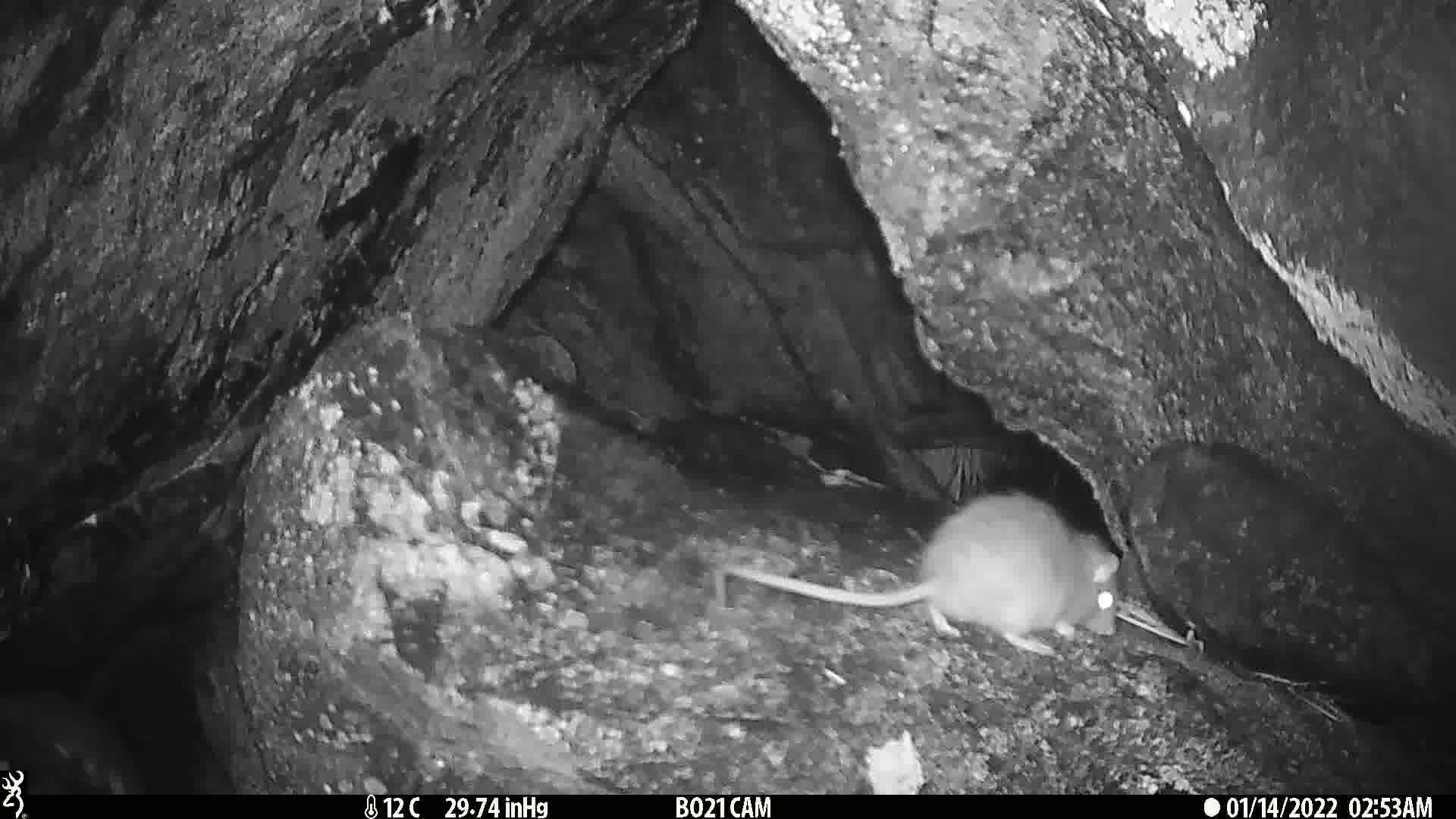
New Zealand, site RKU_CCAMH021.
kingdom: Animalia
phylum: Chordata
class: Mammalia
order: Rodentia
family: Muridae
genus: Rattus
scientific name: Rattus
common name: rat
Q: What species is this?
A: Rat (Rattus).